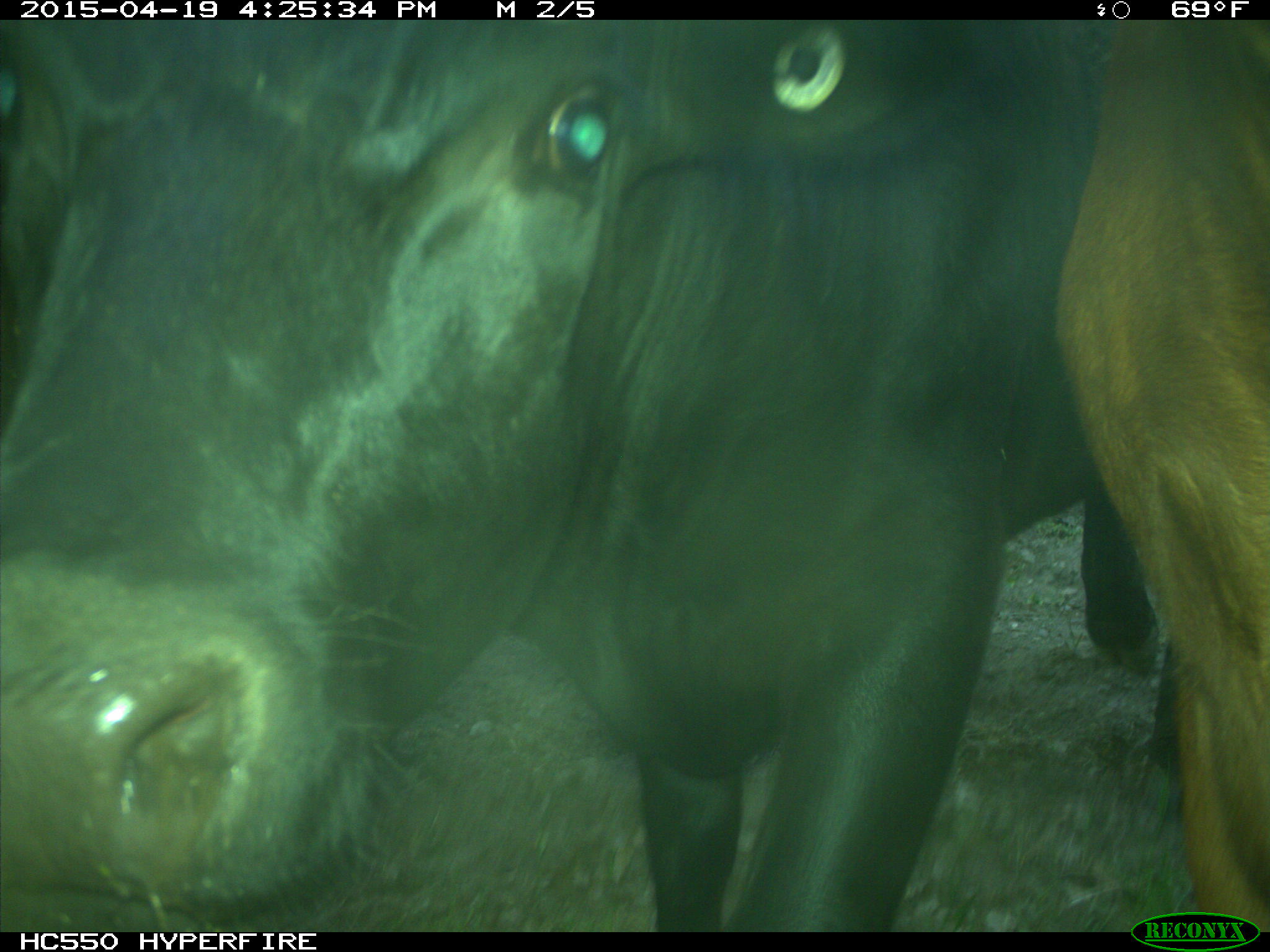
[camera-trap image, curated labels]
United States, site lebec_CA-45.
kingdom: Animalia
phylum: Chordata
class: Mammalia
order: Artiodactyla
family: Bovidae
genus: Bos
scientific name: Bos taurus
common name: domestic cow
Bos taurus (domestic cow).